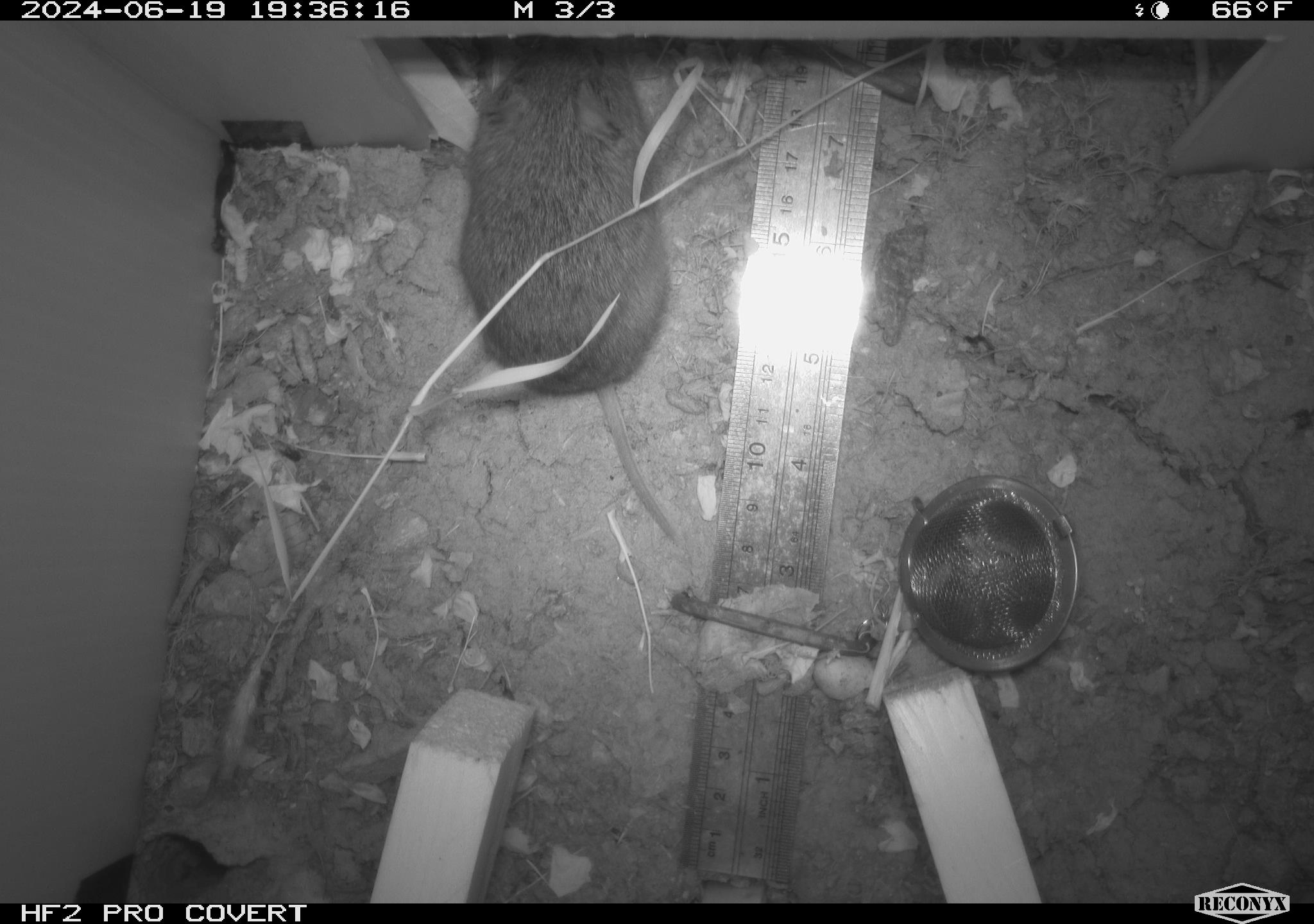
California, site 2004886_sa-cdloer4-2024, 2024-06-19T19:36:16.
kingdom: Animalia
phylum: Chordata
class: Mammalia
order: Rodentia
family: Cricetidae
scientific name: Arvicolinae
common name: voles, lemmings, and muskrats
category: arvicolinae subfamily